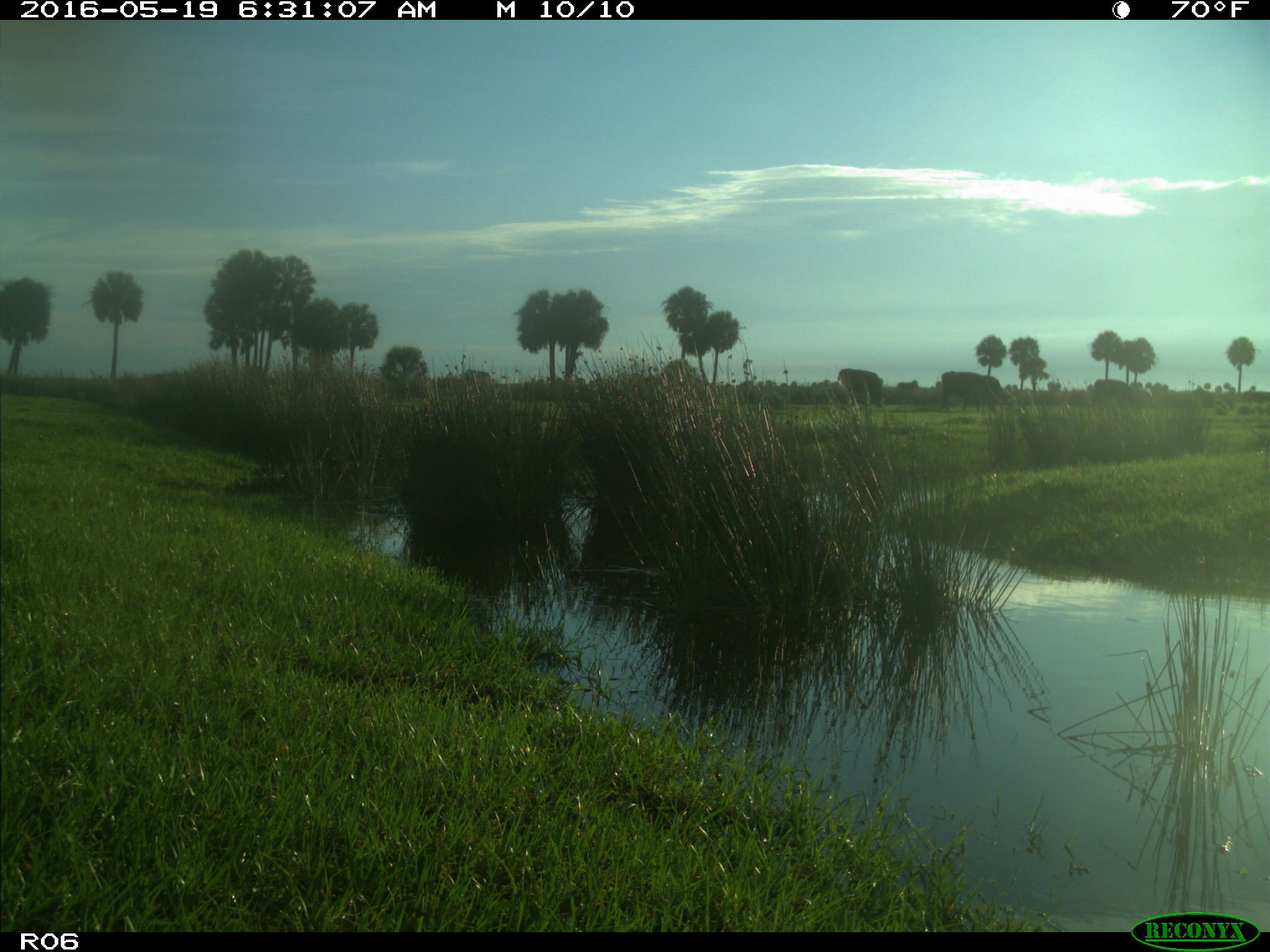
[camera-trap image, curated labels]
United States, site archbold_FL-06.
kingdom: Animalia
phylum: Chordata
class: Mammalia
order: Artiodactyla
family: Bovidae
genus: Bos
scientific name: Bos taurus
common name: domestic cow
Bos taurus (domestic cow).